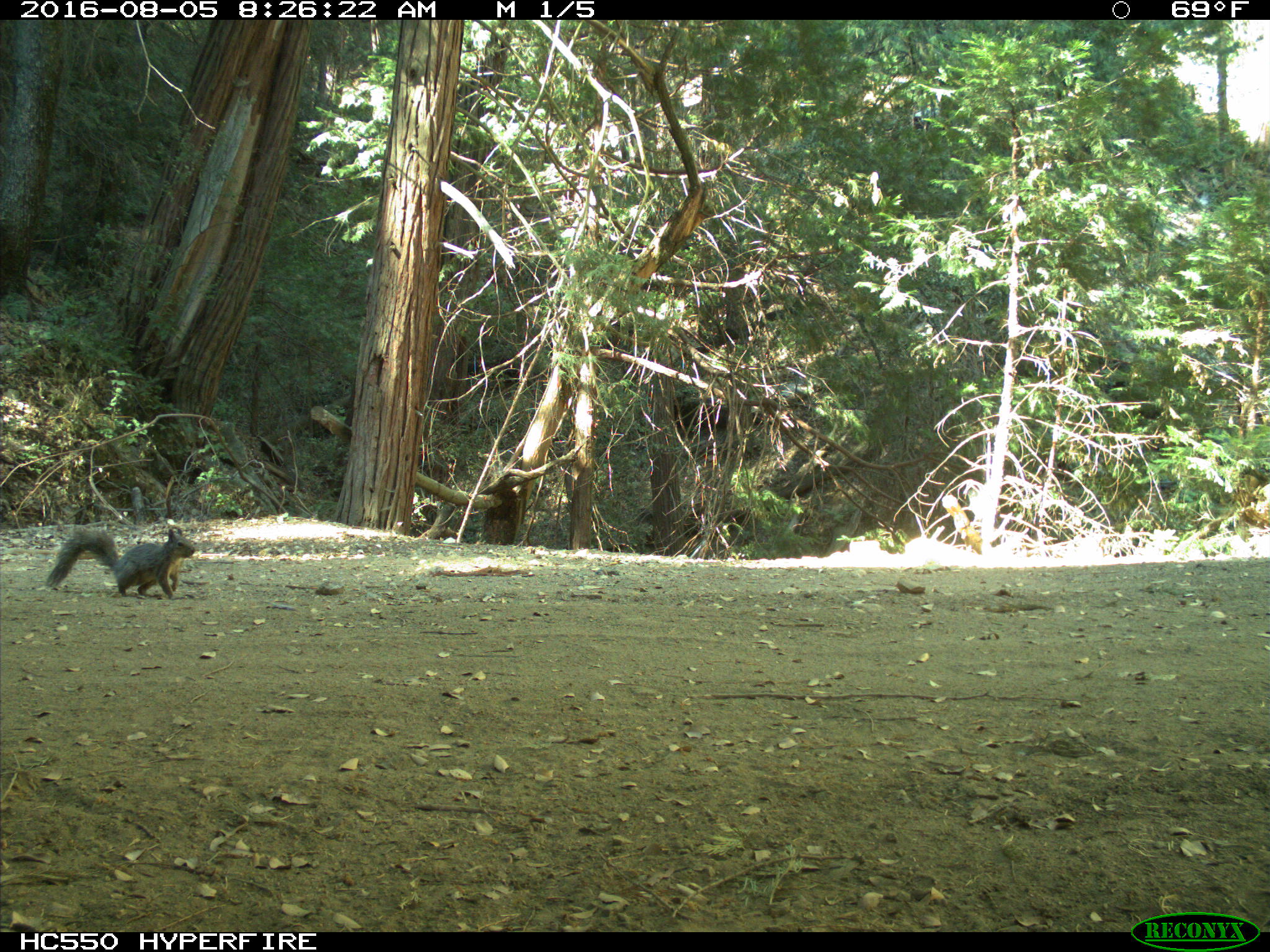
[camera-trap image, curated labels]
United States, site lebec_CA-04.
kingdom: Animalia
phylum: Chordata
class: Mammalia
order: Rodentia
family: Sciuridae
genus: Sciurus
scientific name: Sciurus carolinensis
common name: eastern gray squirrel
Sciurus carolinensis (eastern gray squirrel).